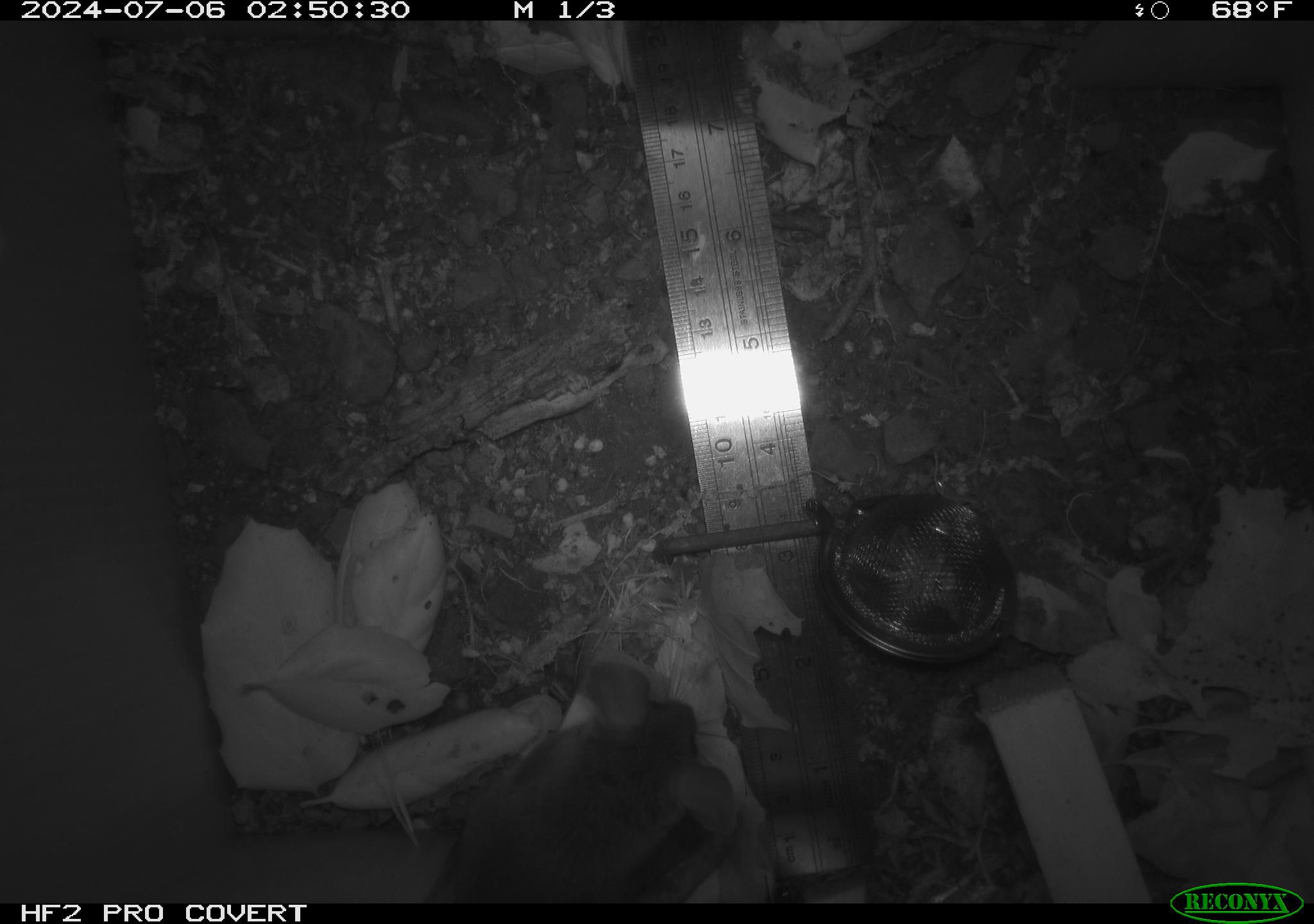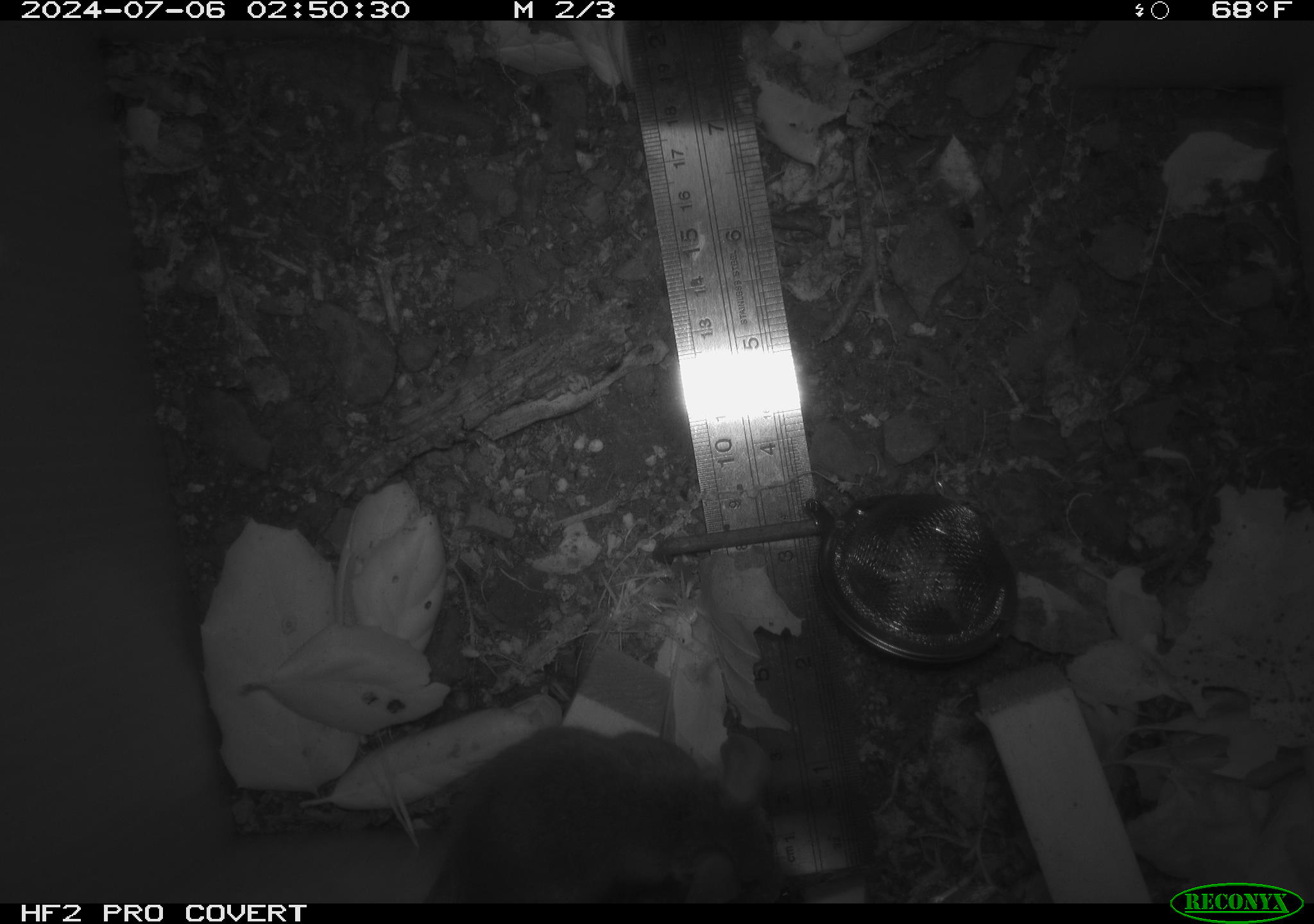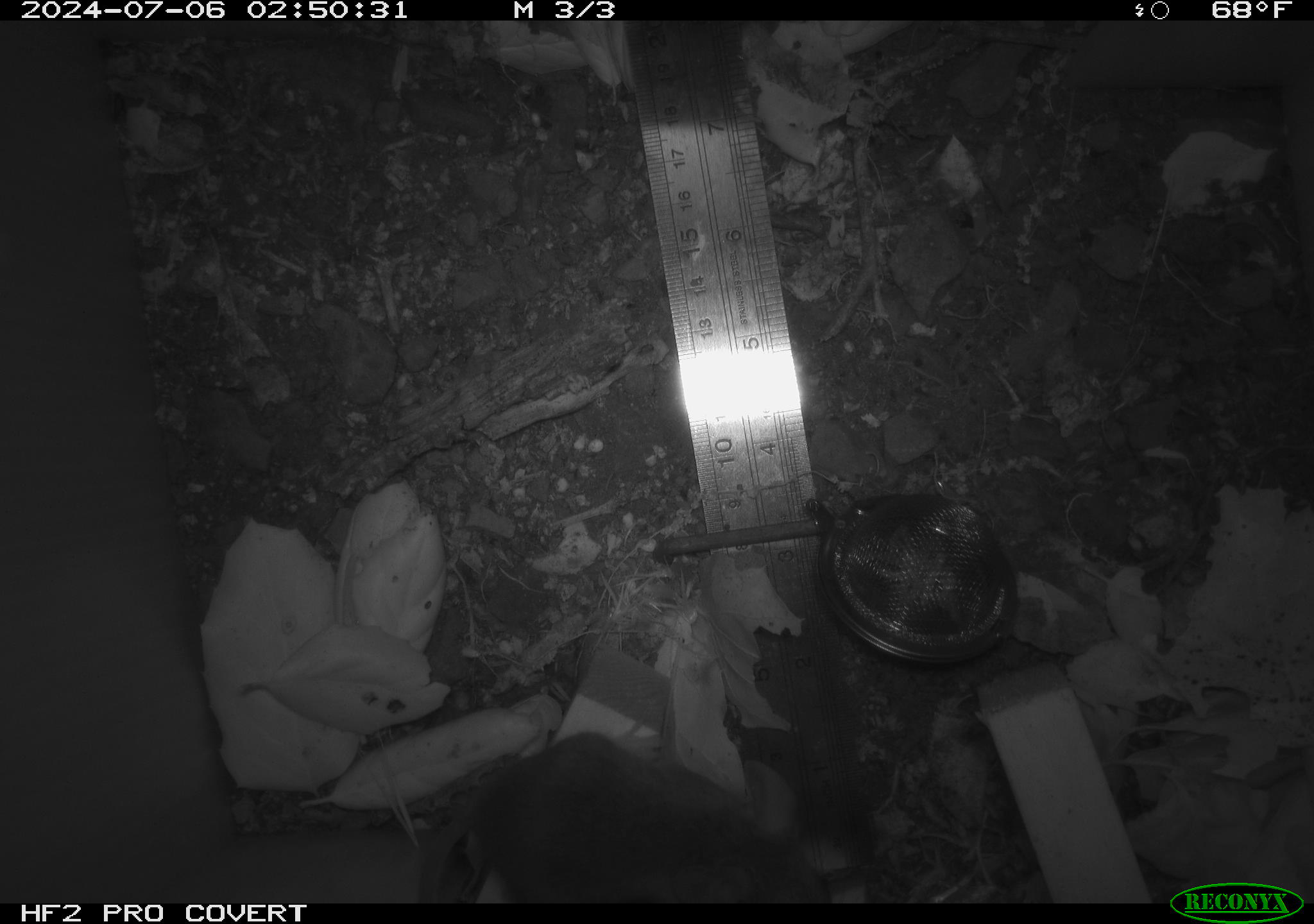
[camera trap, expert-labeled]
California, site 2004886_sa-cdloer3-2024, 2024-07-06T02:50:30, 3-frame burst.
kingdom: Animalia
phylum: Chordata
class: Mammalia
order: Rodentia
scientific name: Rodentia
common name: rodent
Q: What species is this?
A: Rodent (Rodentia).